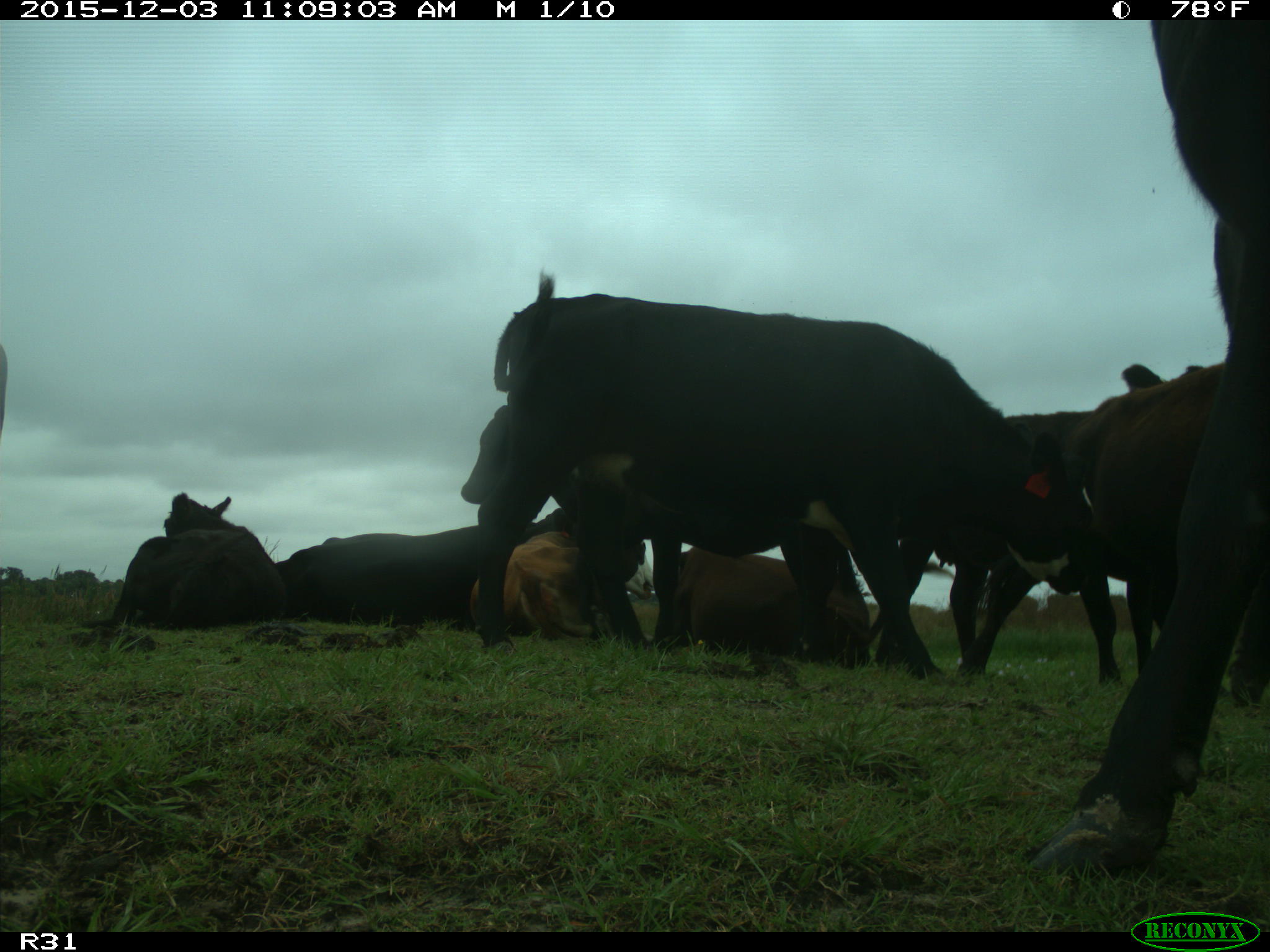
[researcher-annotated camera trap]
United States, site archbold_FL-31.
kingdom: Animalia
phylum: Chordata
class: Mammalia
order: Artiodactyla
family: Bovidae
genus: Bos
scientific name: Bos taurus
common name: domestic cow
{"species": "Bos taurus (domestic cow)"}